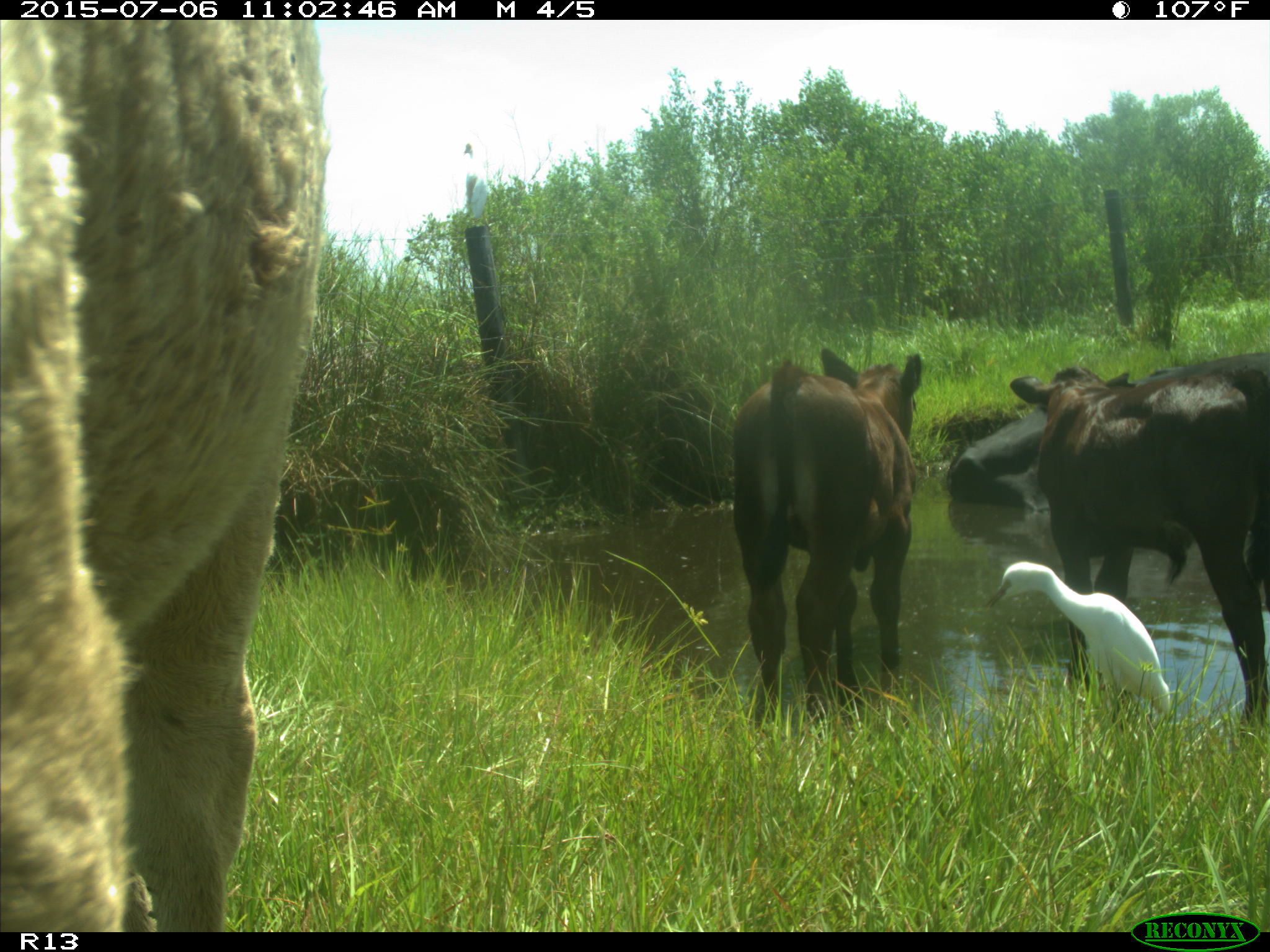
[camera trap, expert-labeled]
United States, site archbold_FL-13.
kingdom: Animalia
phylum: Chordata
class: Mammalia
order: Artiodactyla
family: Bovidae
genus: Bos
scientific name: Bos taurus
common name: domestic cow